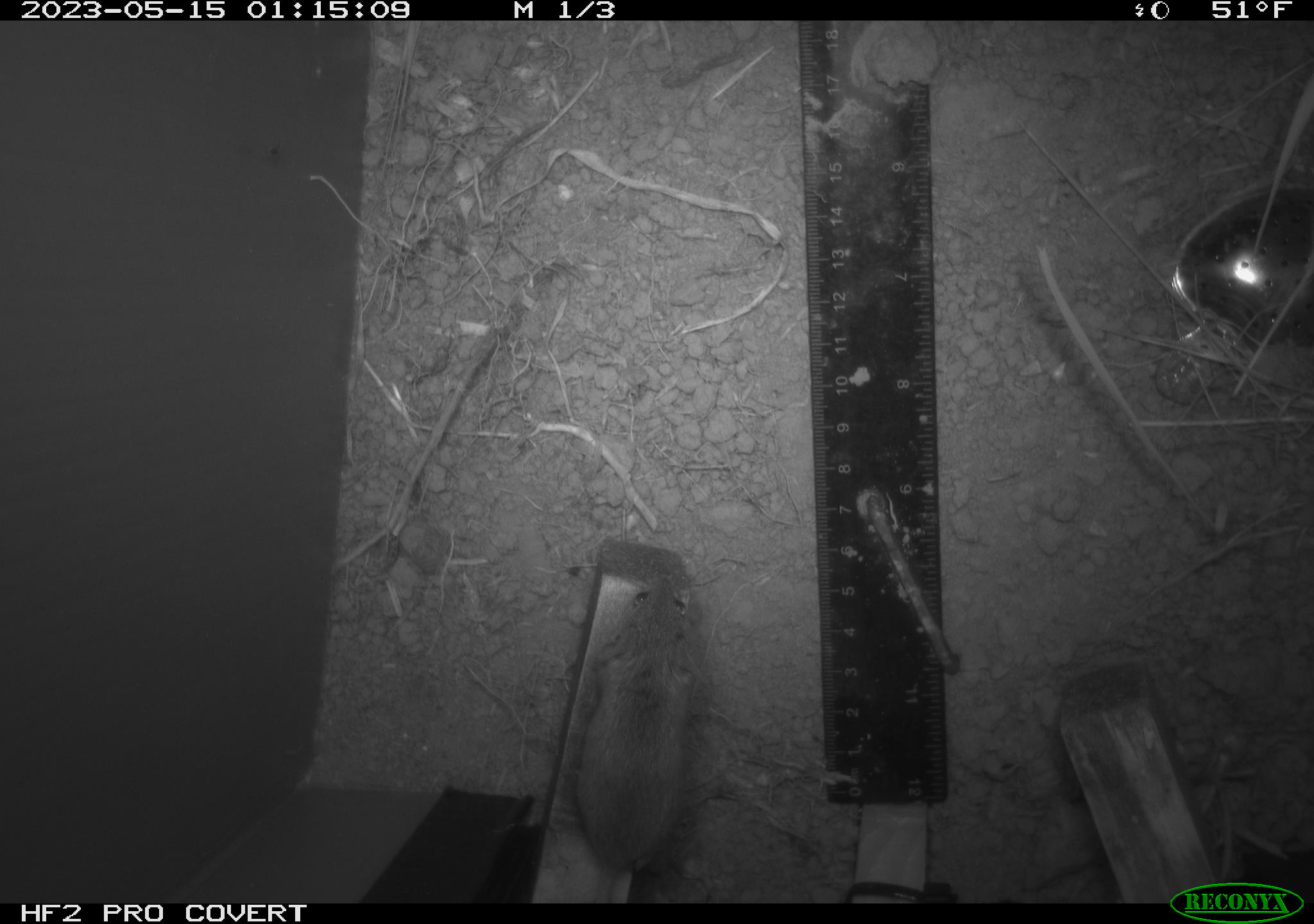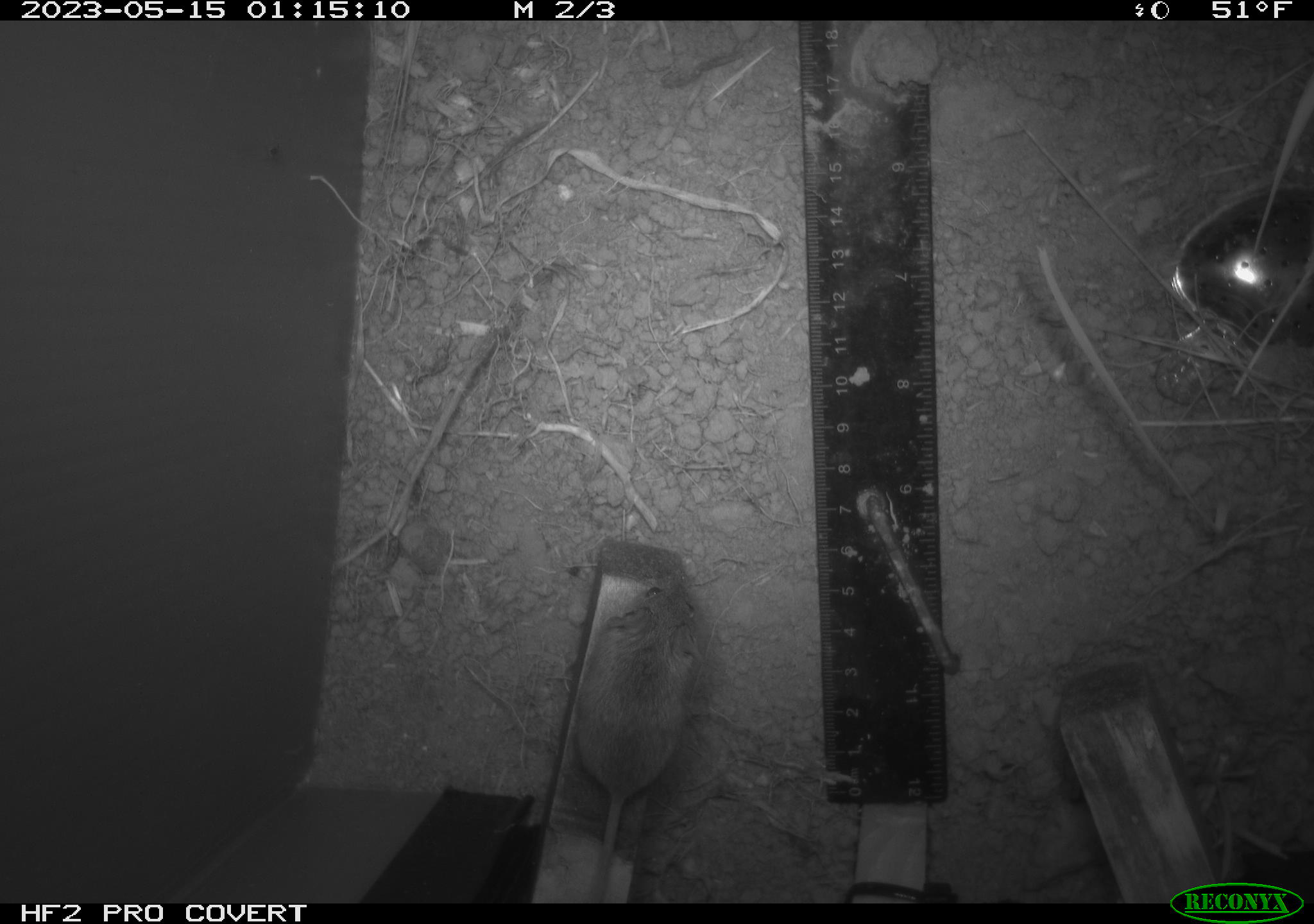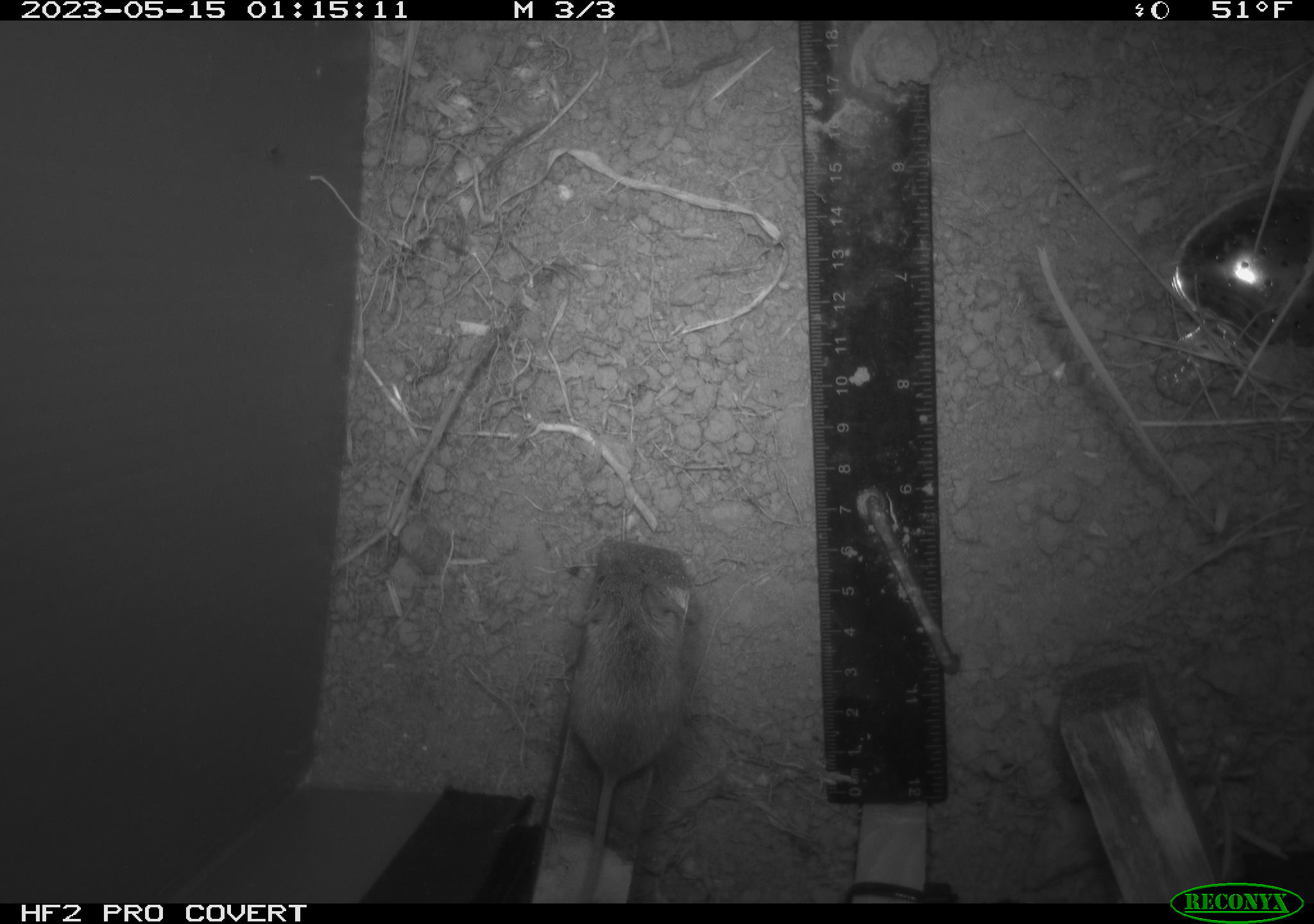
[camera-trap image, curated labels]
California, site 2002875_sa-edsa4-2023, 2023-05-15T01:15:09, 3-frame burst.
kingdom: Animalia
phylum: Chordata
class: Mammalia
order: Rodentia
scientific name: Rodentia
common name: mouse species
Mouse species (Rodentia).